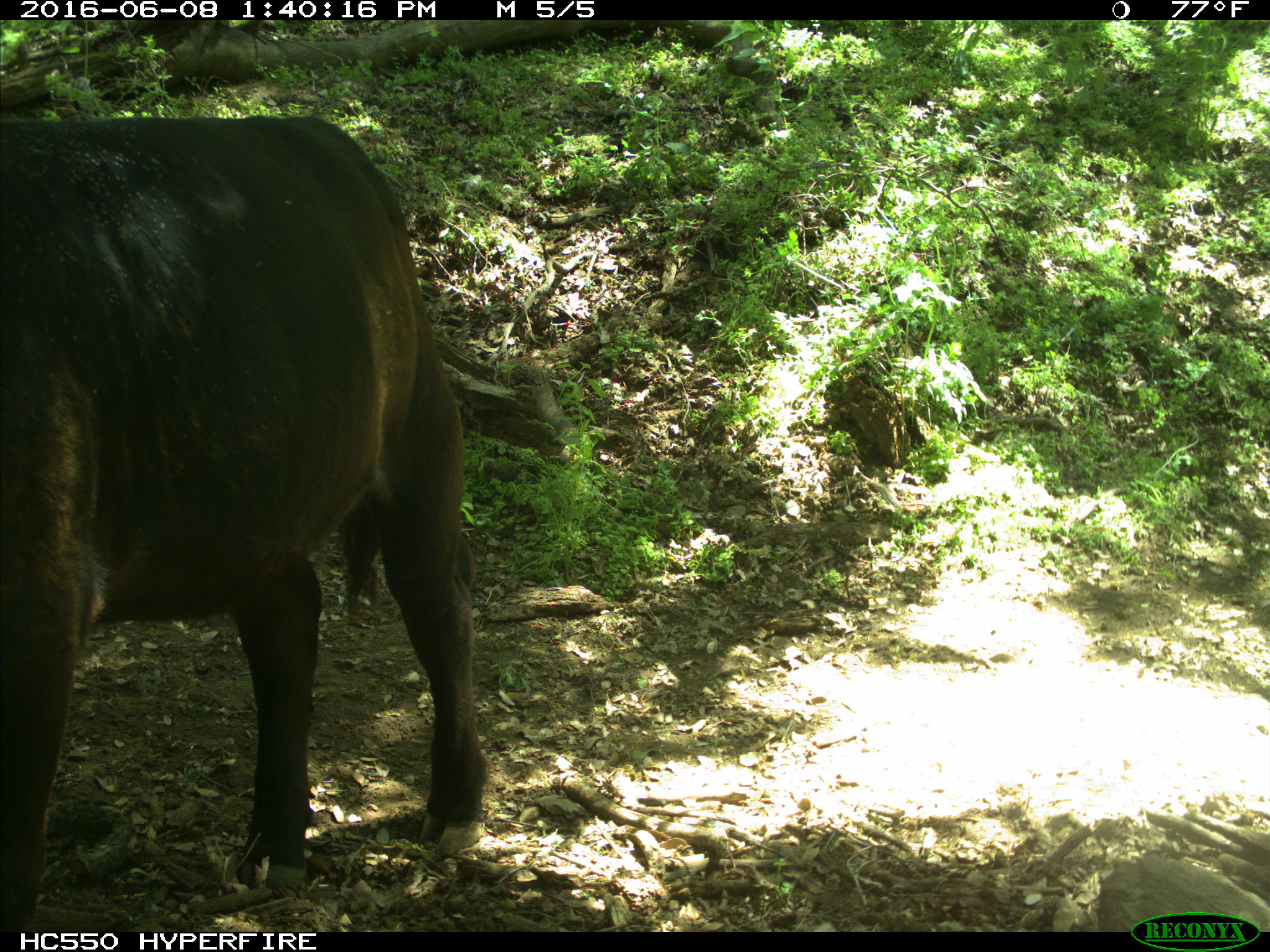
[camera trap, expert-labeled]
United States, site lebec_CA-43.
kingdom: Animalia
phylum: Chordata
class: Mammalia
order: Artiodactyla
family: Bovidae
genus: Bos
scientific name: Bos taurus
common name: domestic cow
Bos taurus (domestic cow).